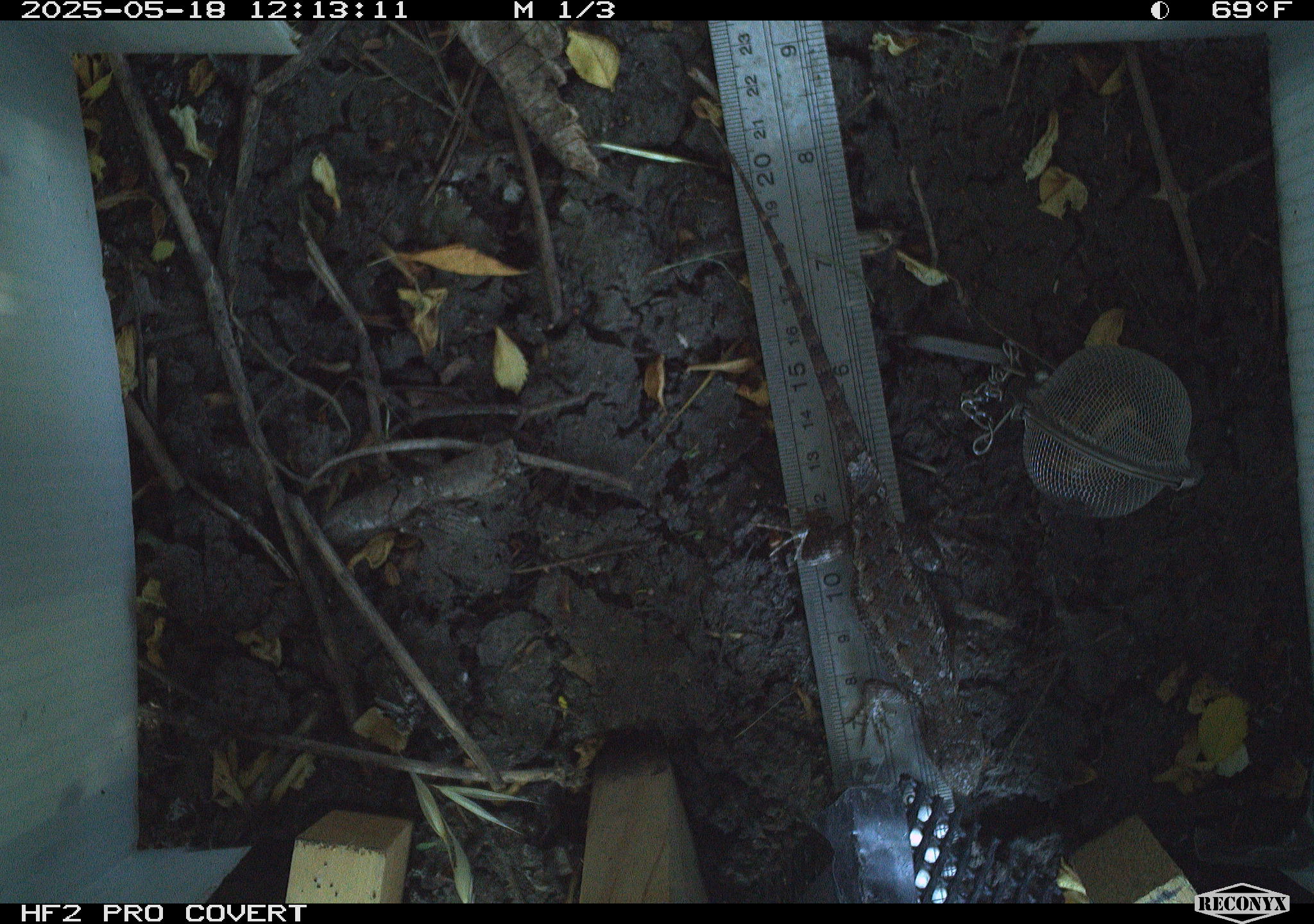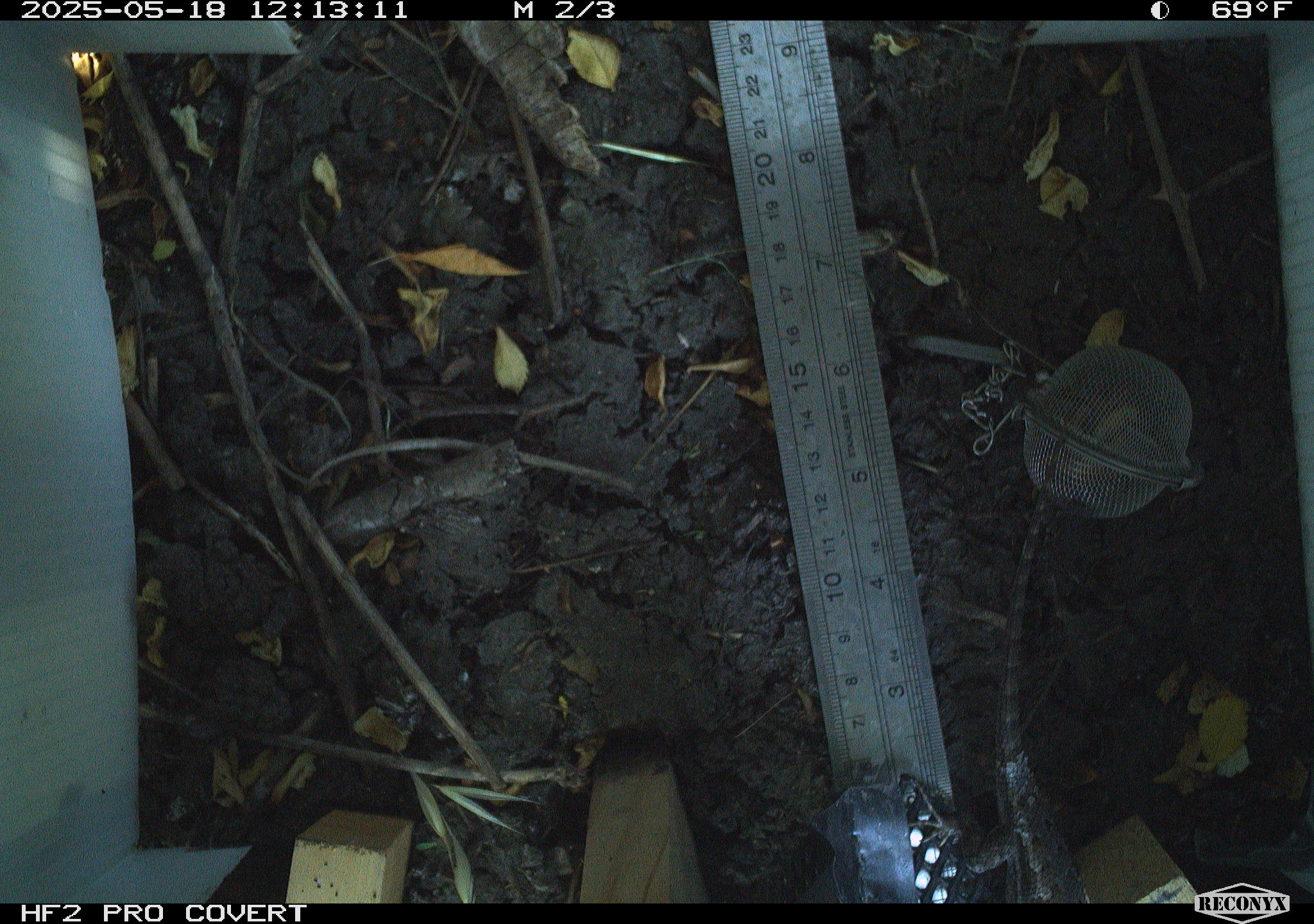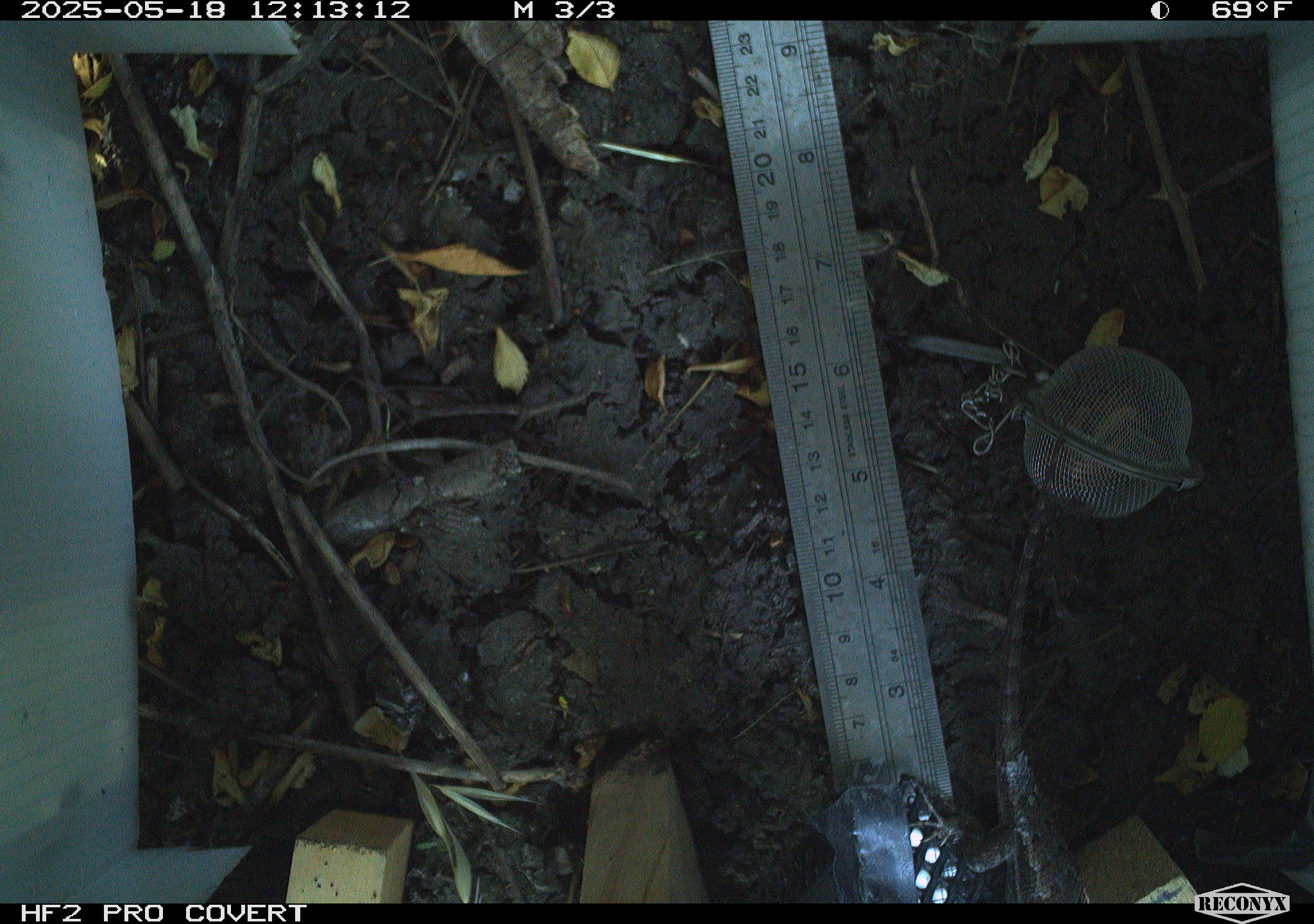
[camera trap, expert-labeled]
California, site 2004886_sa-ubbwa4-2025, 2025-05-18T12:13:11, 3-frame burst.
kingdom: Animalia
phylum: Chordata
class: Reptilia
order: Squamata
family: Phrynosomatidae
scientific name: Phrynosomatidae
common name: north american spiny lizards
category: sceloporus/uta species